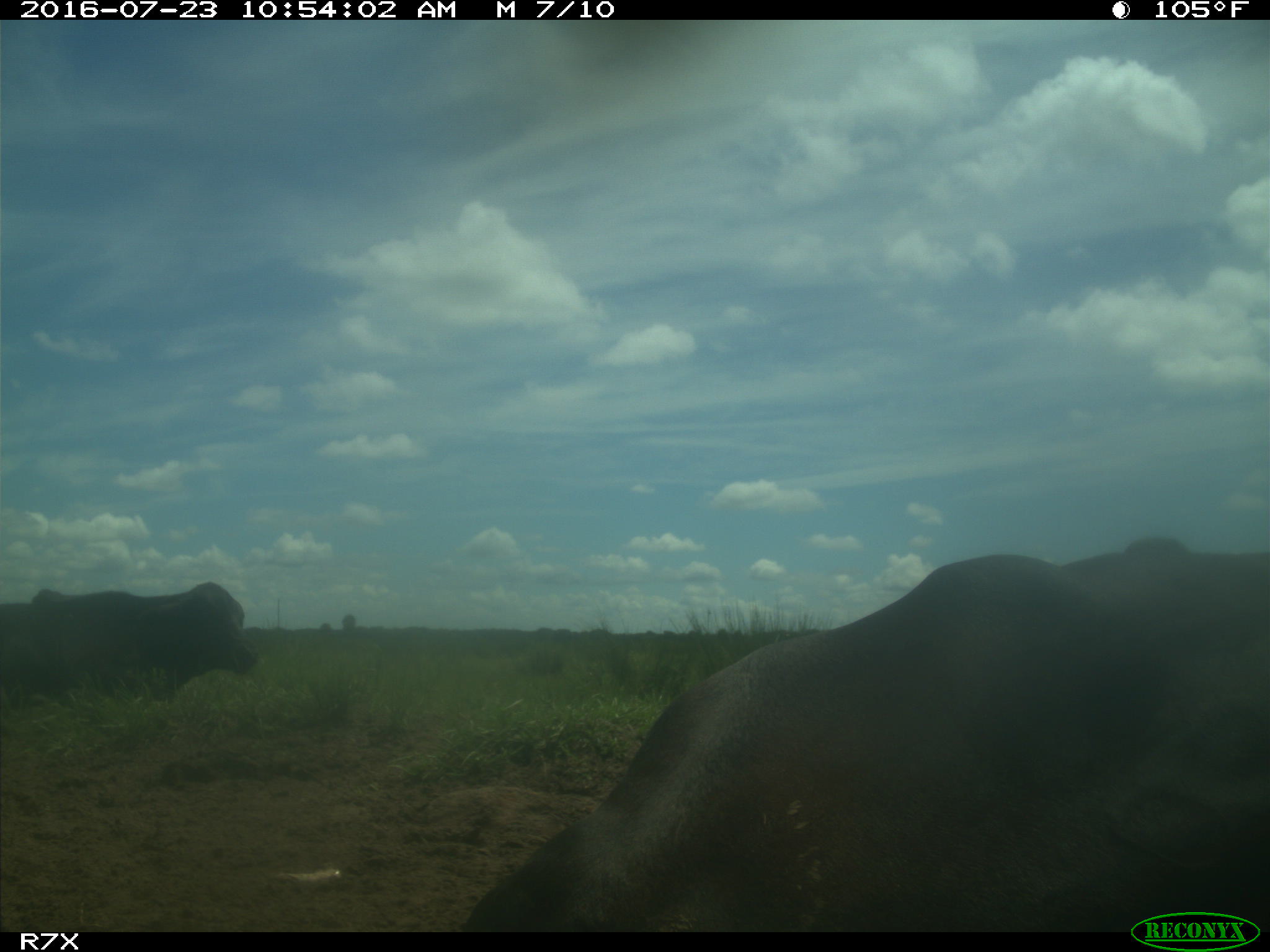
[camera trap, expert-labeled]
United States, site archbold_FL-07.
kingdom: Animalia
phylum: Chordata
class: Mammalia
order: Artiodactyla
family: Bovidae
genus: Bos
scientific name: Bos taurus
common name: domestic cow